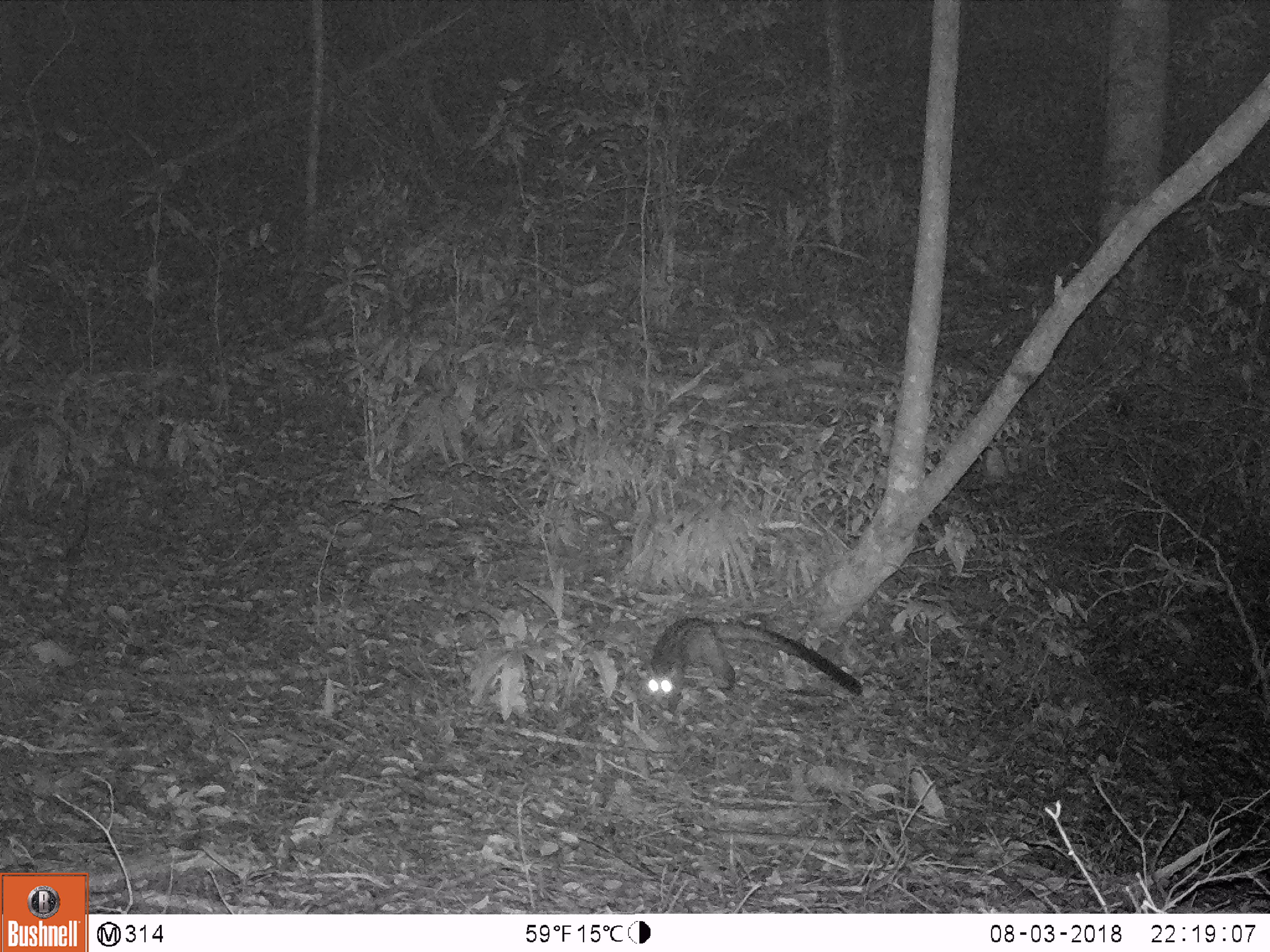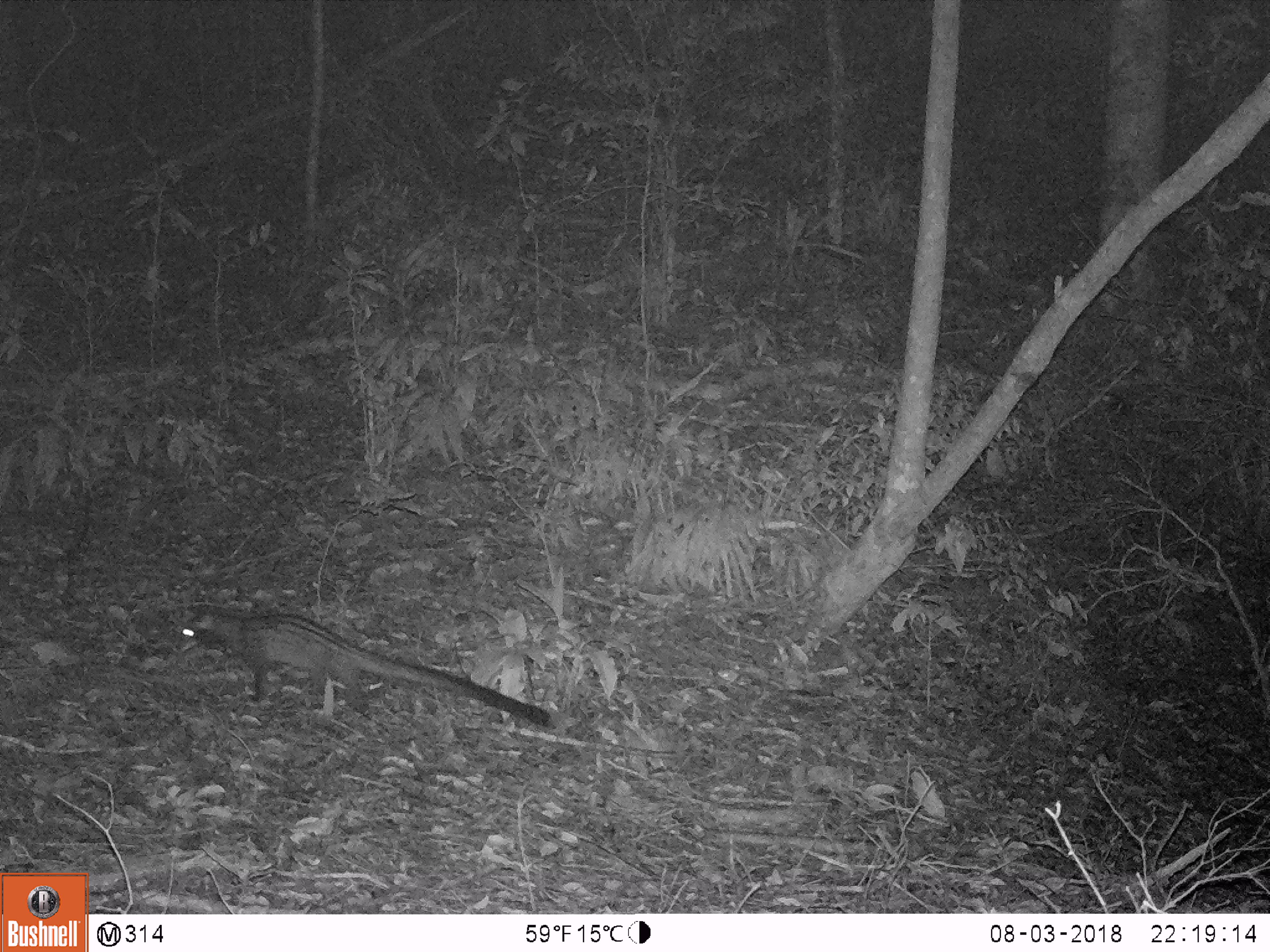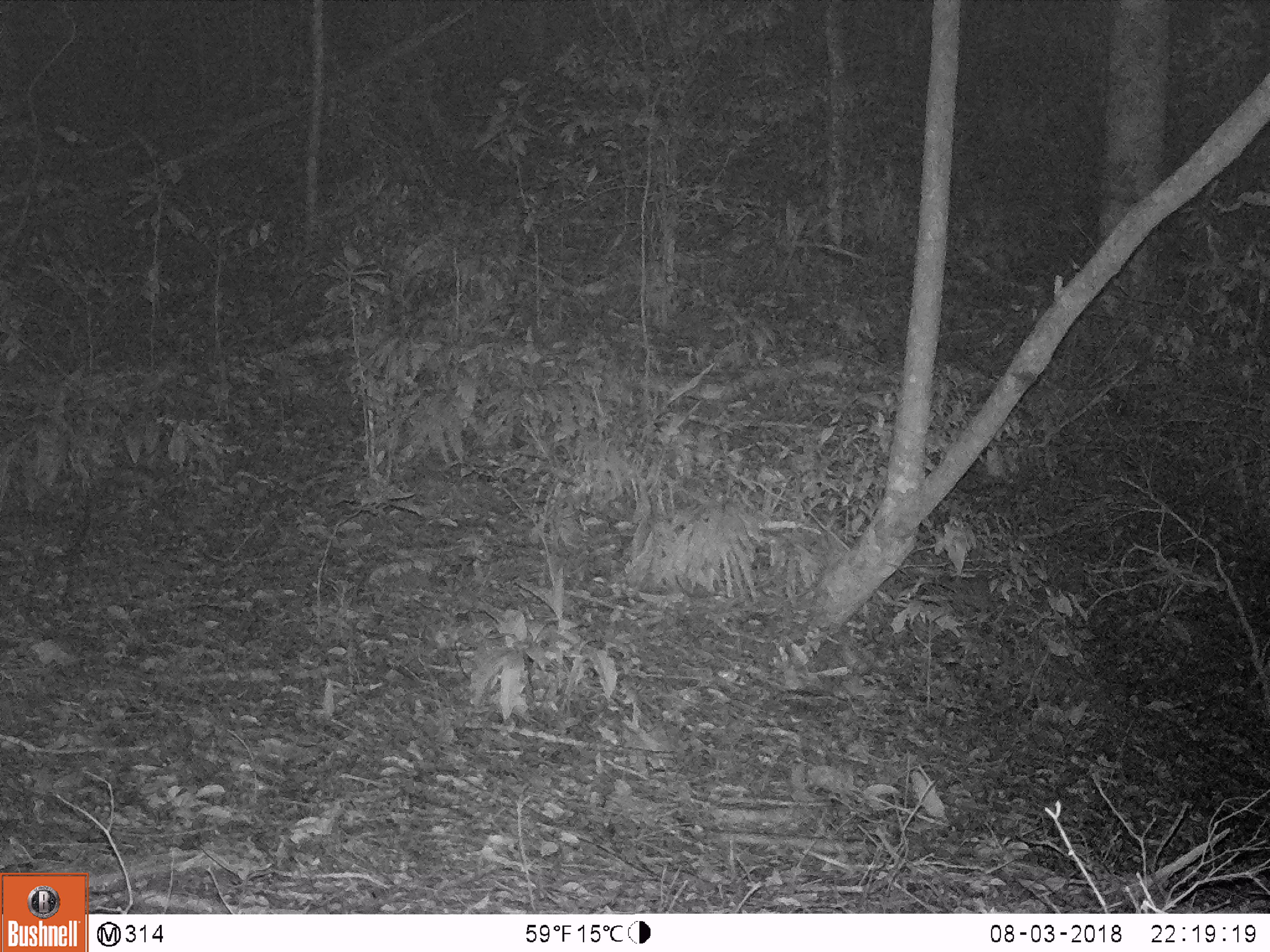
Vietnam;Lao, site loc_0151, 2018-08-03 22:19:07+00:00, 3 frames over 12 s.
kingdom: Animalia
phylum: Chordata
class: Mammalia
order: Carnivora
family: Viverridae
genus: Paradoxurus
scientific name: Paradoxurus hermaphroditus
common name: common palm civet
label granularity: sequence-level